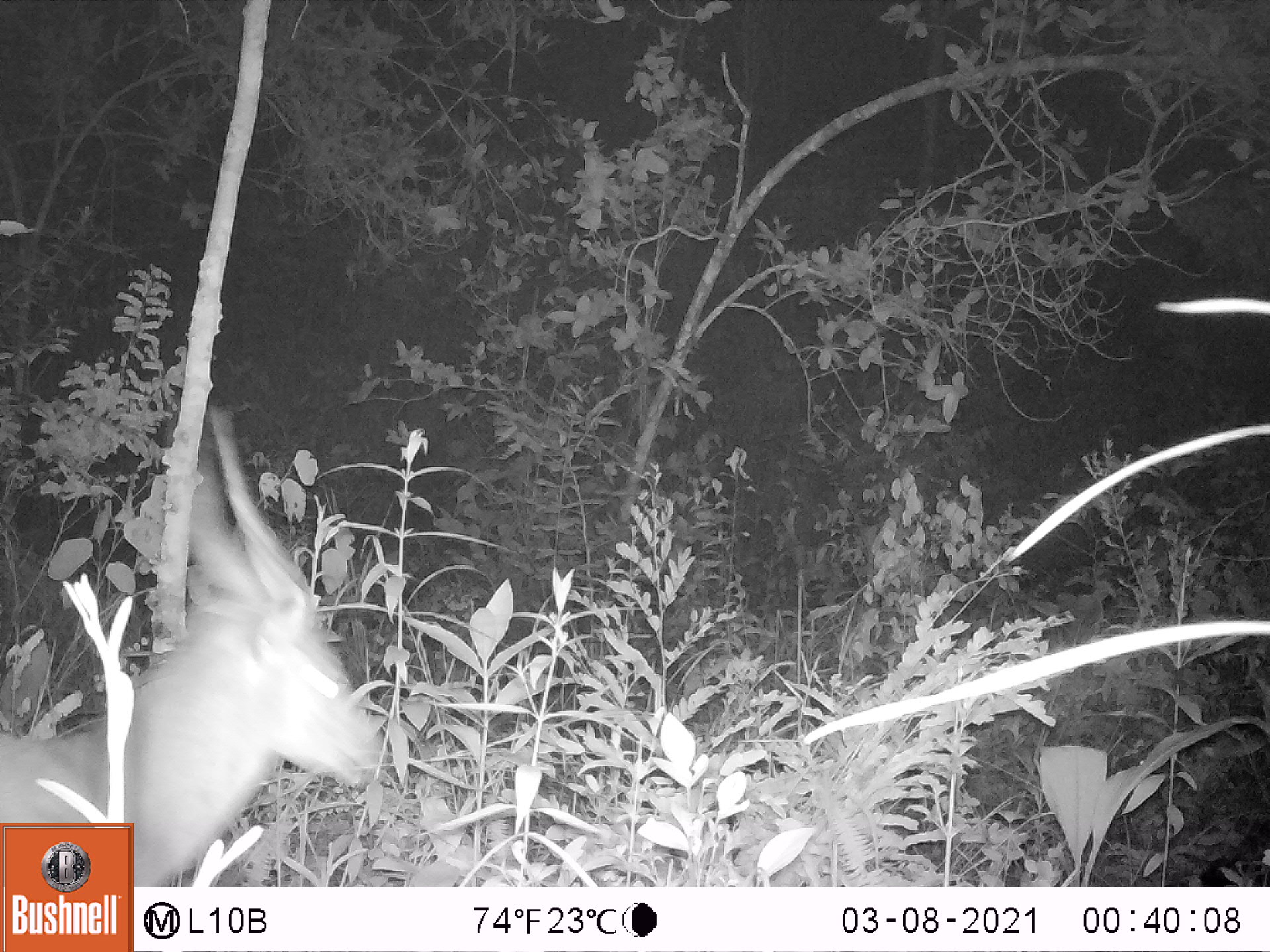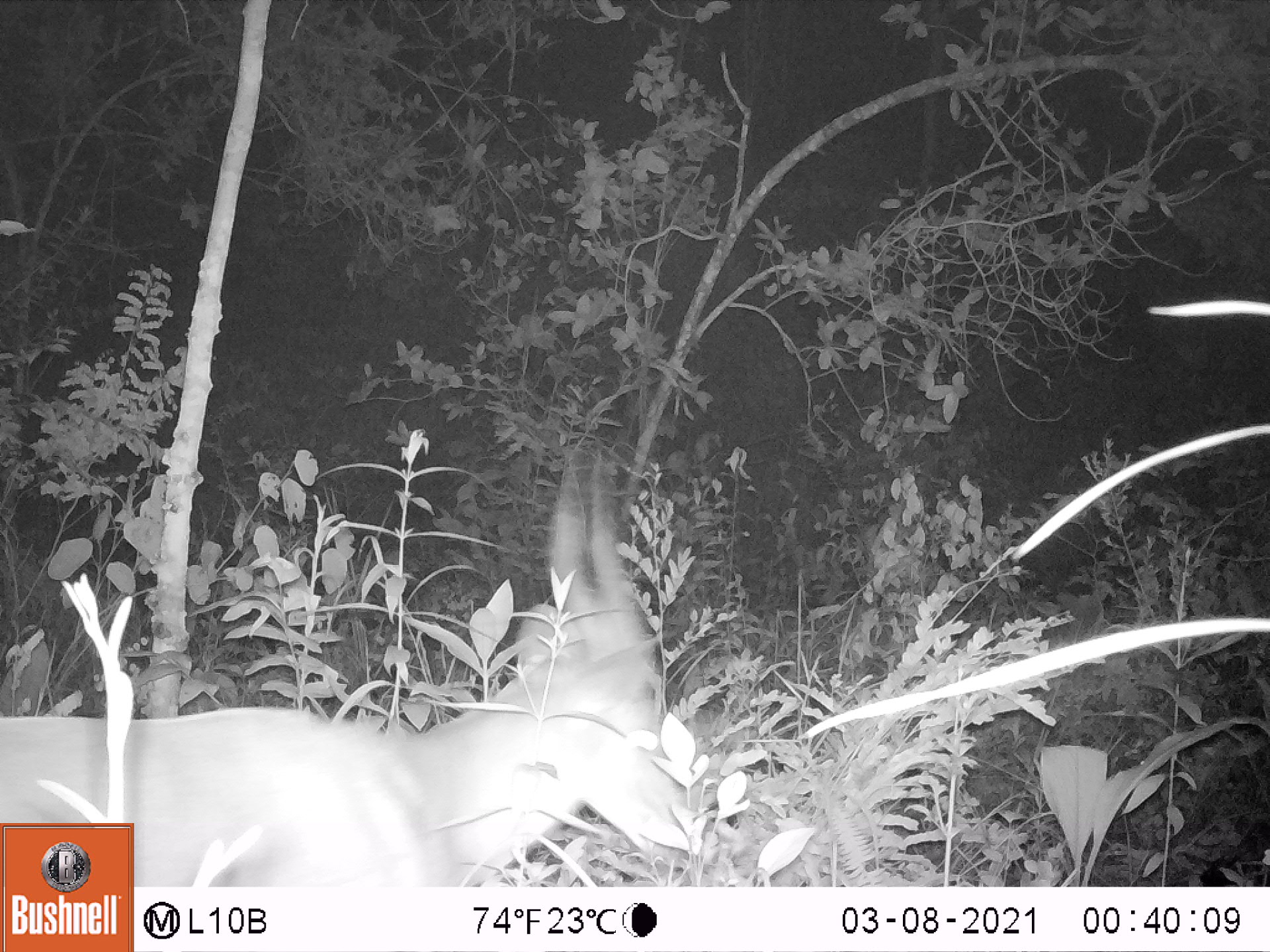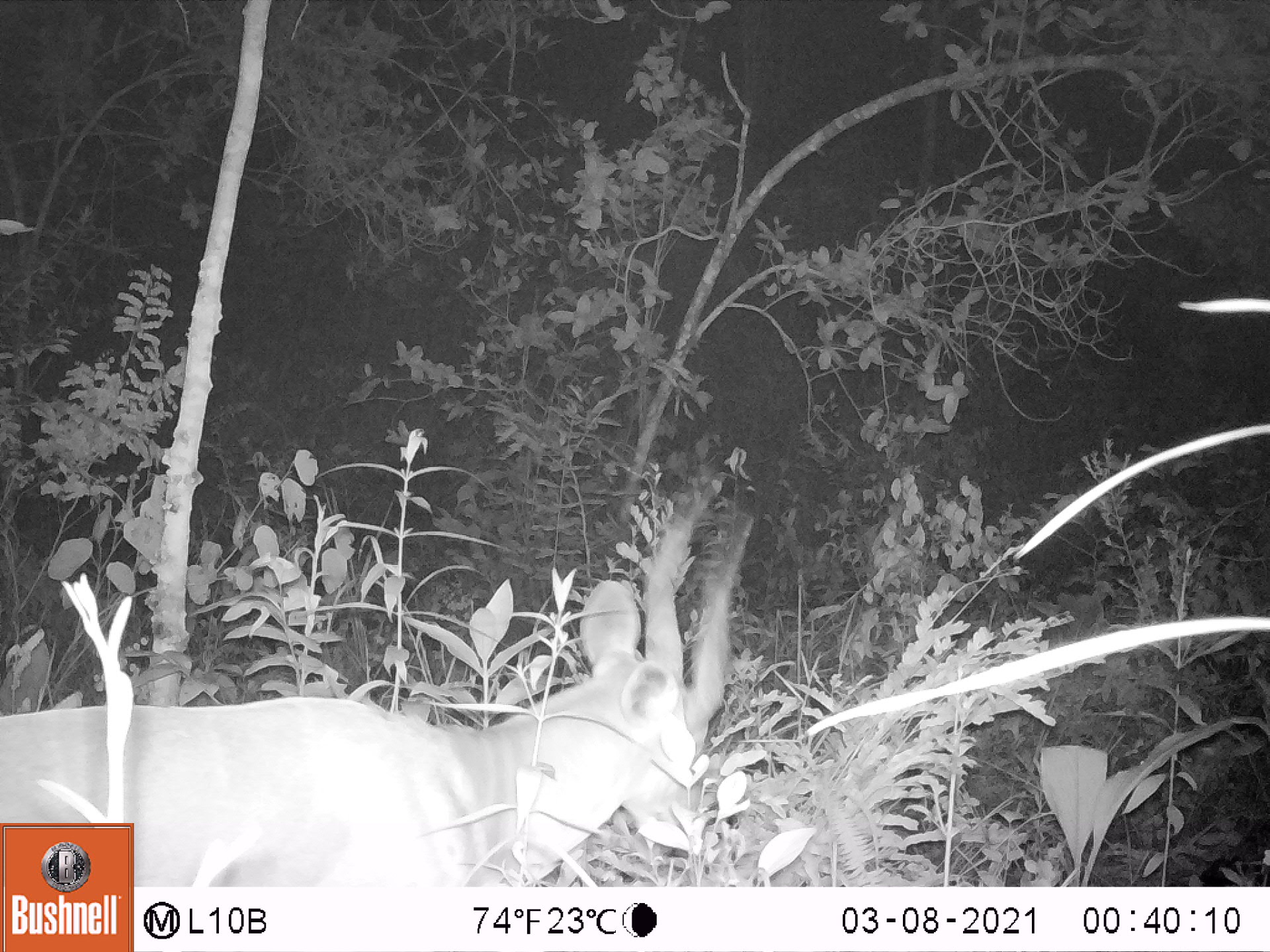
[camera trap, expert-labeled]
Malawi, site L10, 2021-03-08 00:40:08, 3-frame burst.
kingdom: Animalia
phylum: Chordata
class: Mammalia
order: Artiodactyla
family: Bovidae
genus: Tragelaphus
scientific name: Tragelaphus sylvaticus sylvaticus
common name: cape bushbuck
Cape bushbuck (Tragelaphus sylvaticus sylvaticus), count 1.